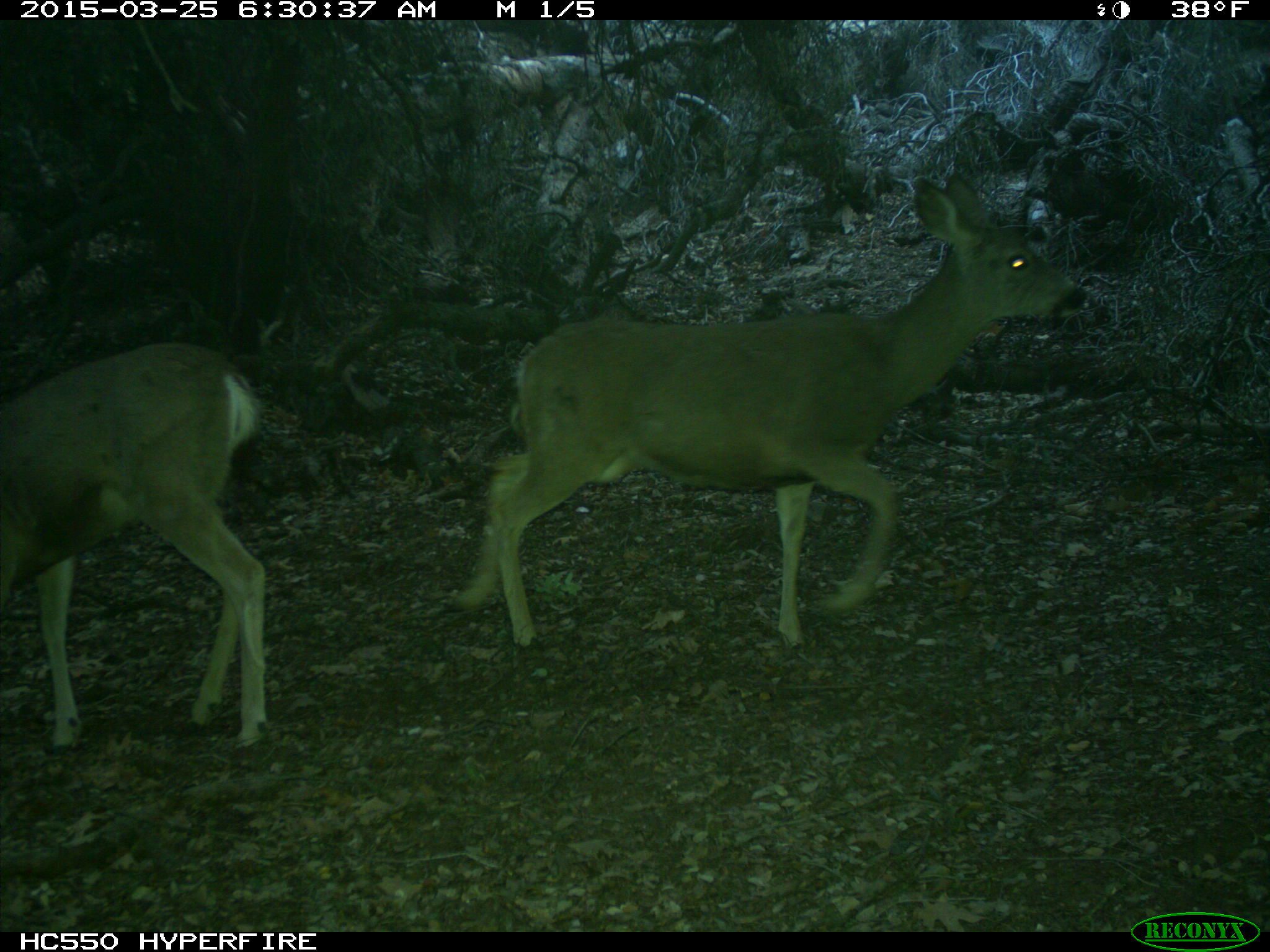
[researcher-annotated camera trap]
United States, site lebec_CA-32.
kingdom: Animalia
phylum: Chordata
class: Mammalia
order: Artiodactyla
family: Cervidae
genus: Odocoileus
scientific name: Odocoileus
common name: deer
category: unidentified deer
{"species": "unidentified deer (deer) (Odocoileus)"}